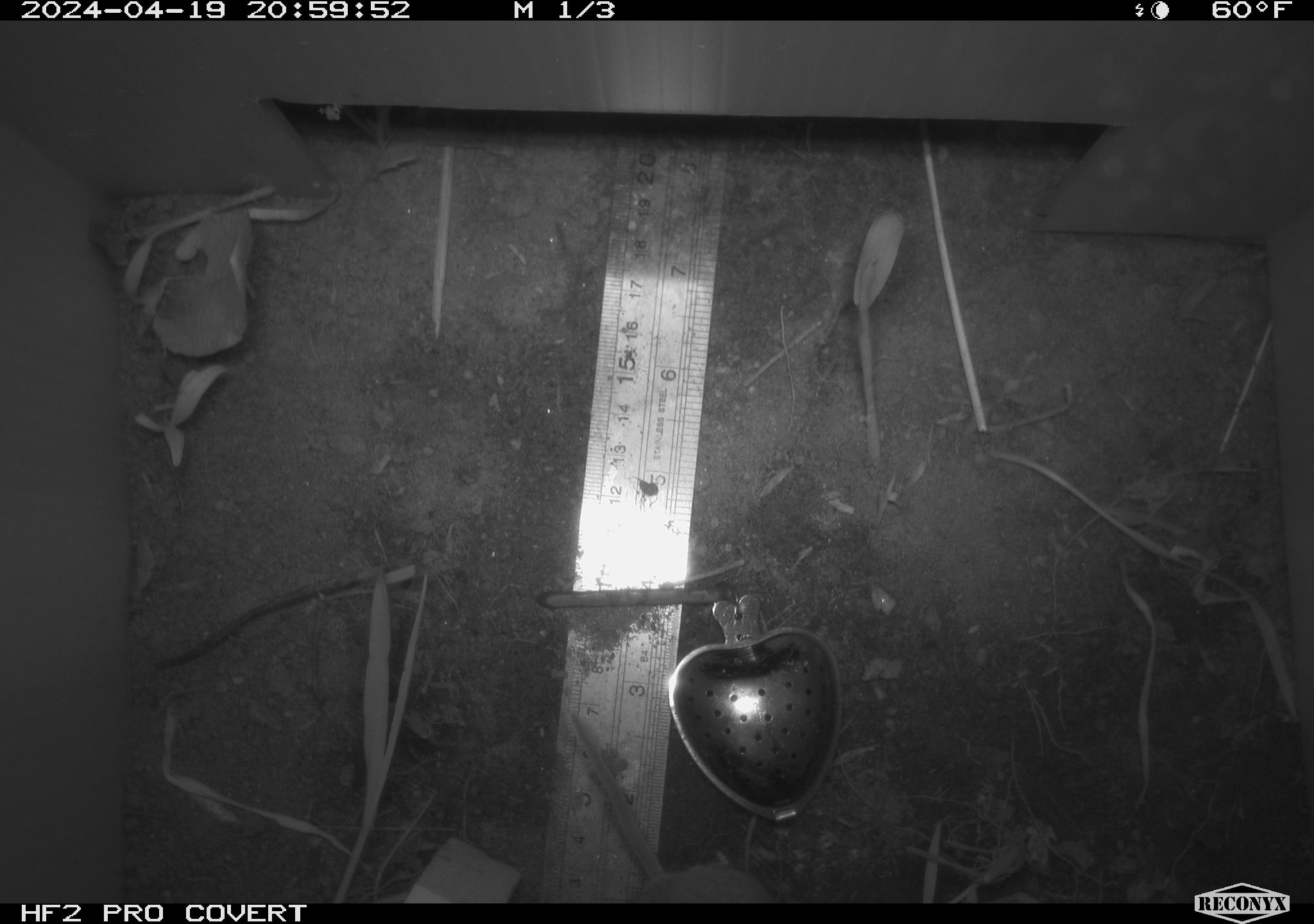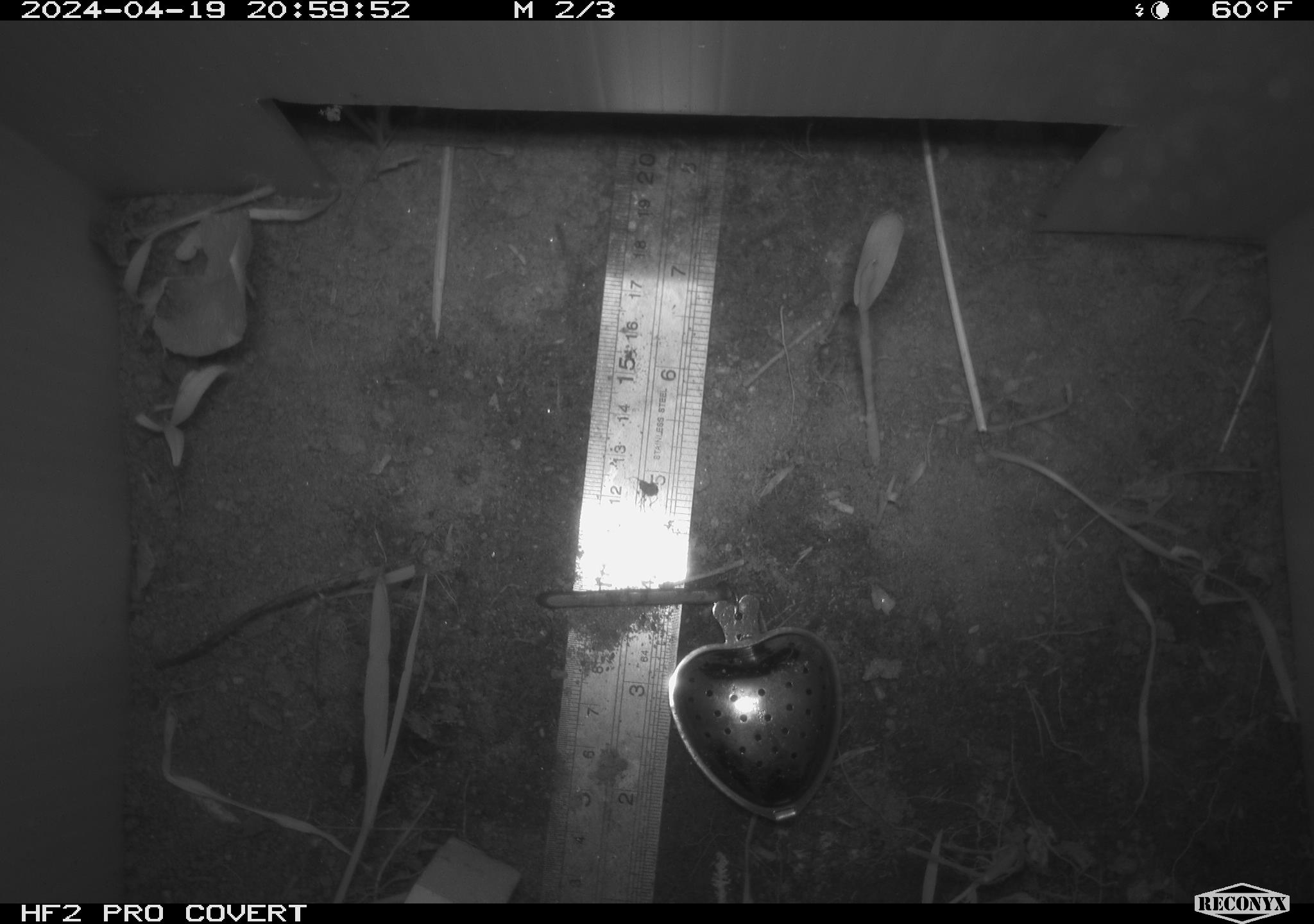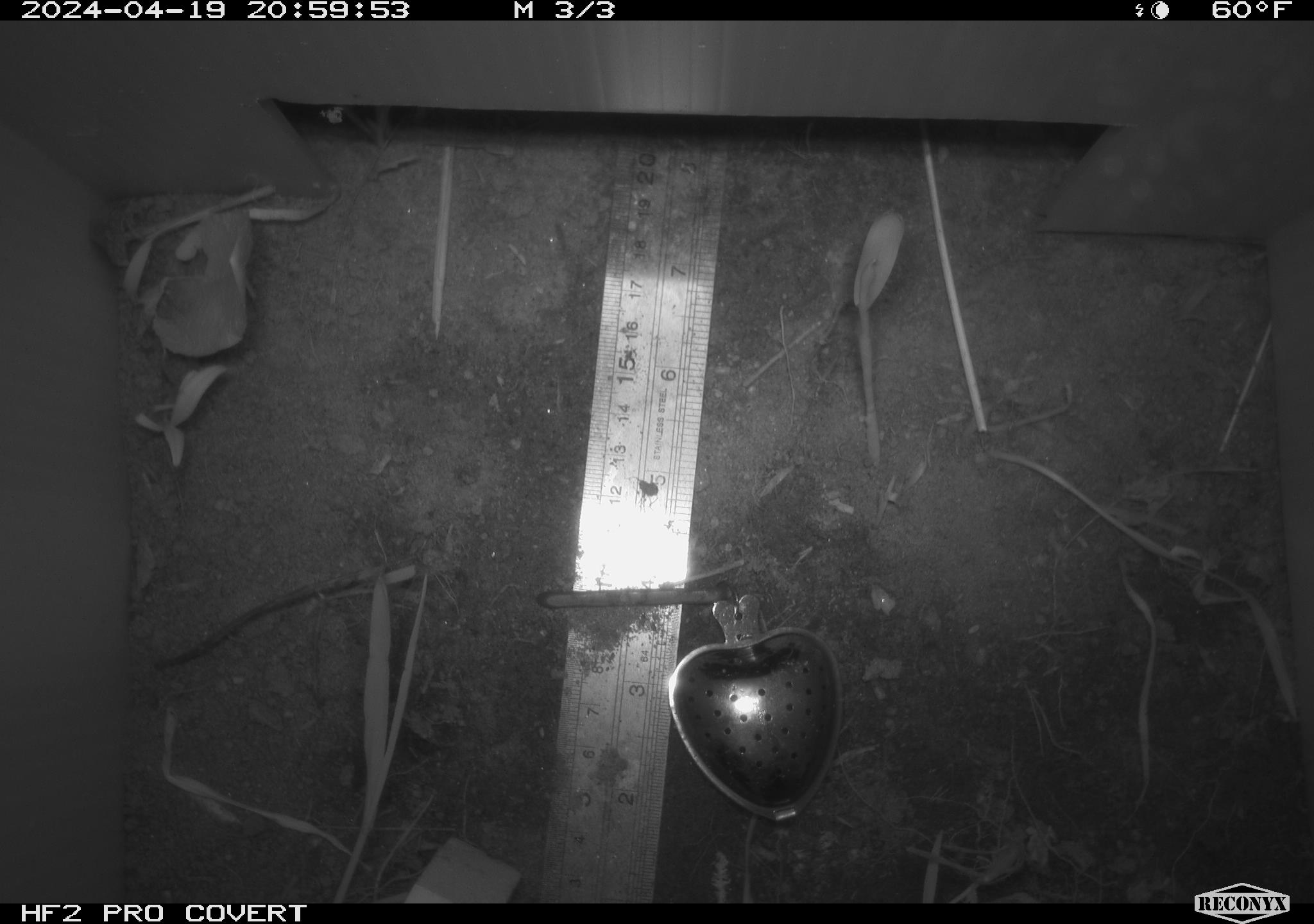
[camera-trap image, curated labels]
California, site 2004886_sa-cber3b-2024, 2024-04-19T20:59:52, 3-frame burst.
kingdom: Animalia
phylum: Chordata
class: Mammalia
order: Rodentia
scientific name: Rodentia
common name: mouse species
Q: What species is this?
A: Mouse species (Rodentia).